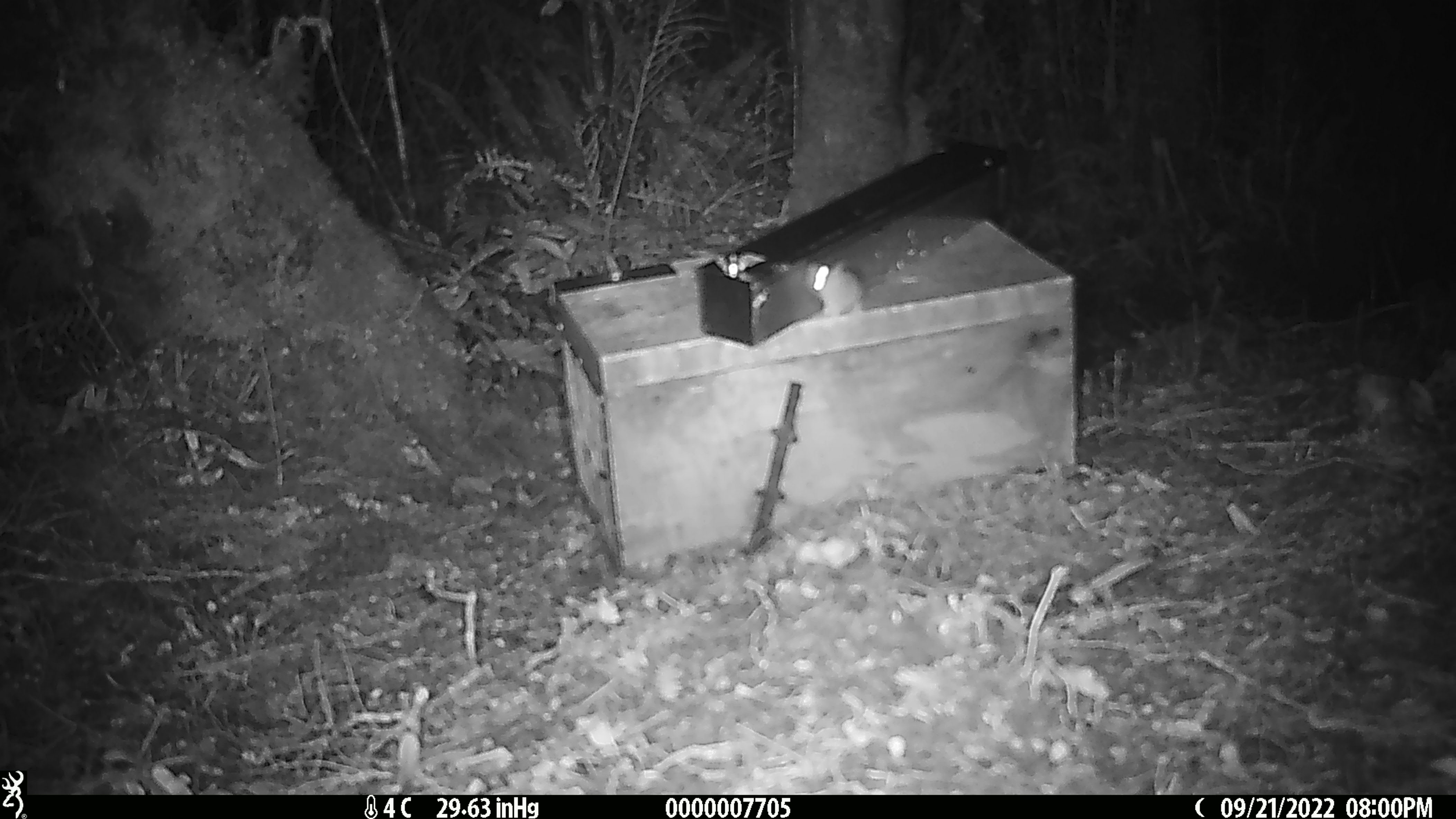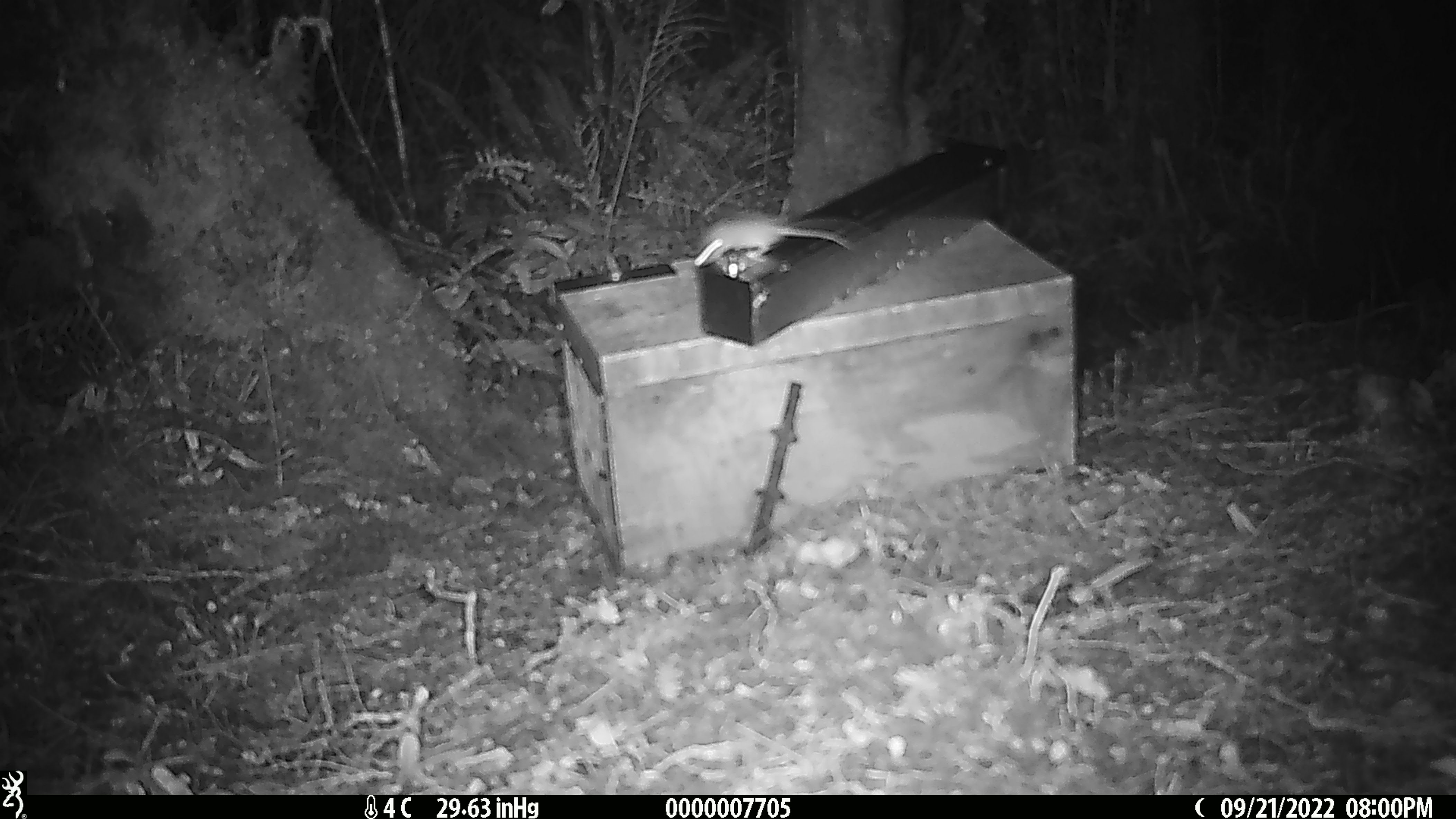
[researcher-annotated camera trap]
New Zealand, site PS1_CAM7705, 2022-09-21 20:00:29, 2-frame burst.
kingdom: Animalia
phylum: Chordata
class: Mammalia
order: Rodentia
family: Muridae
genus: Mus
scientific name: Mus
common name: mouse